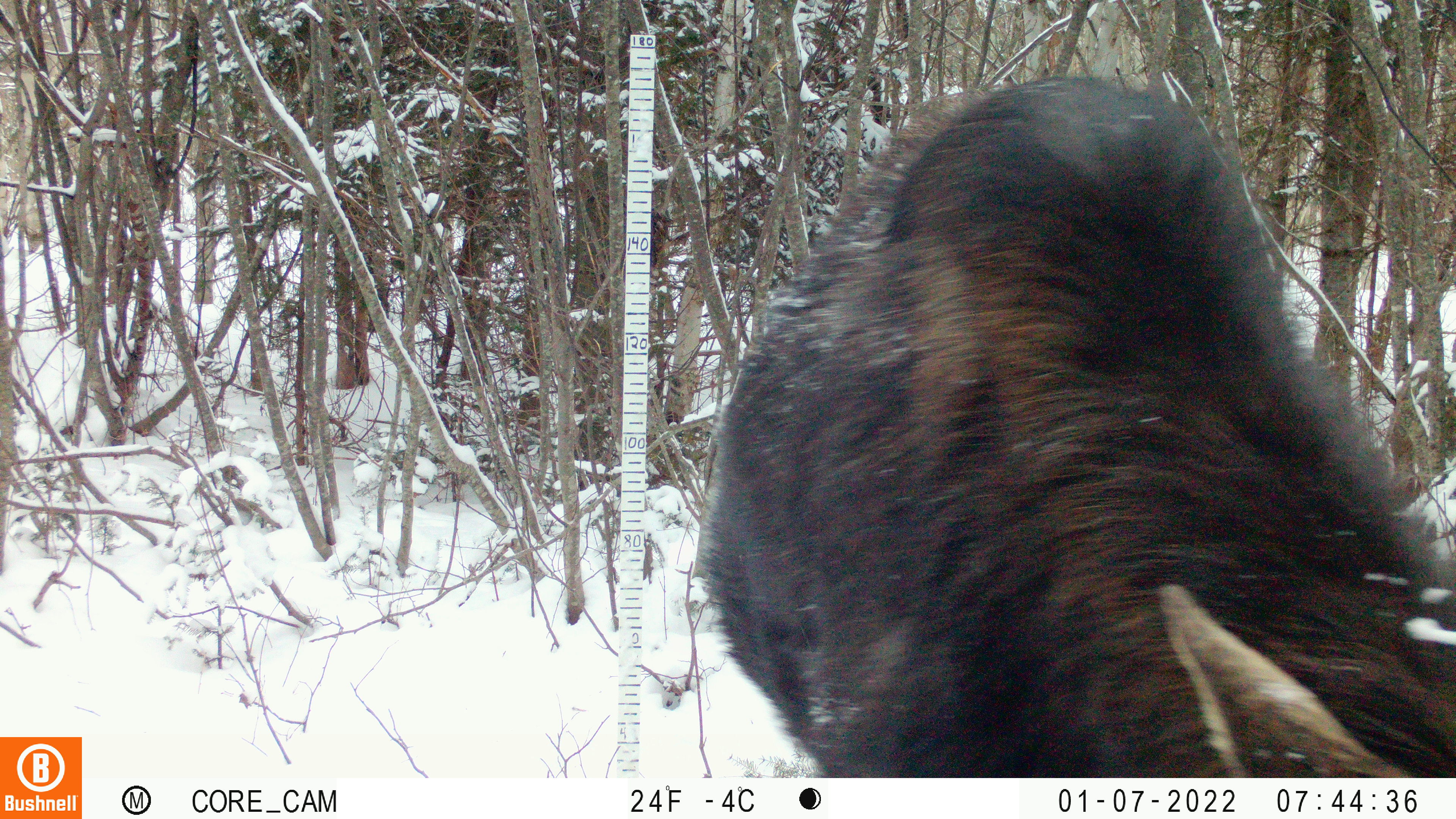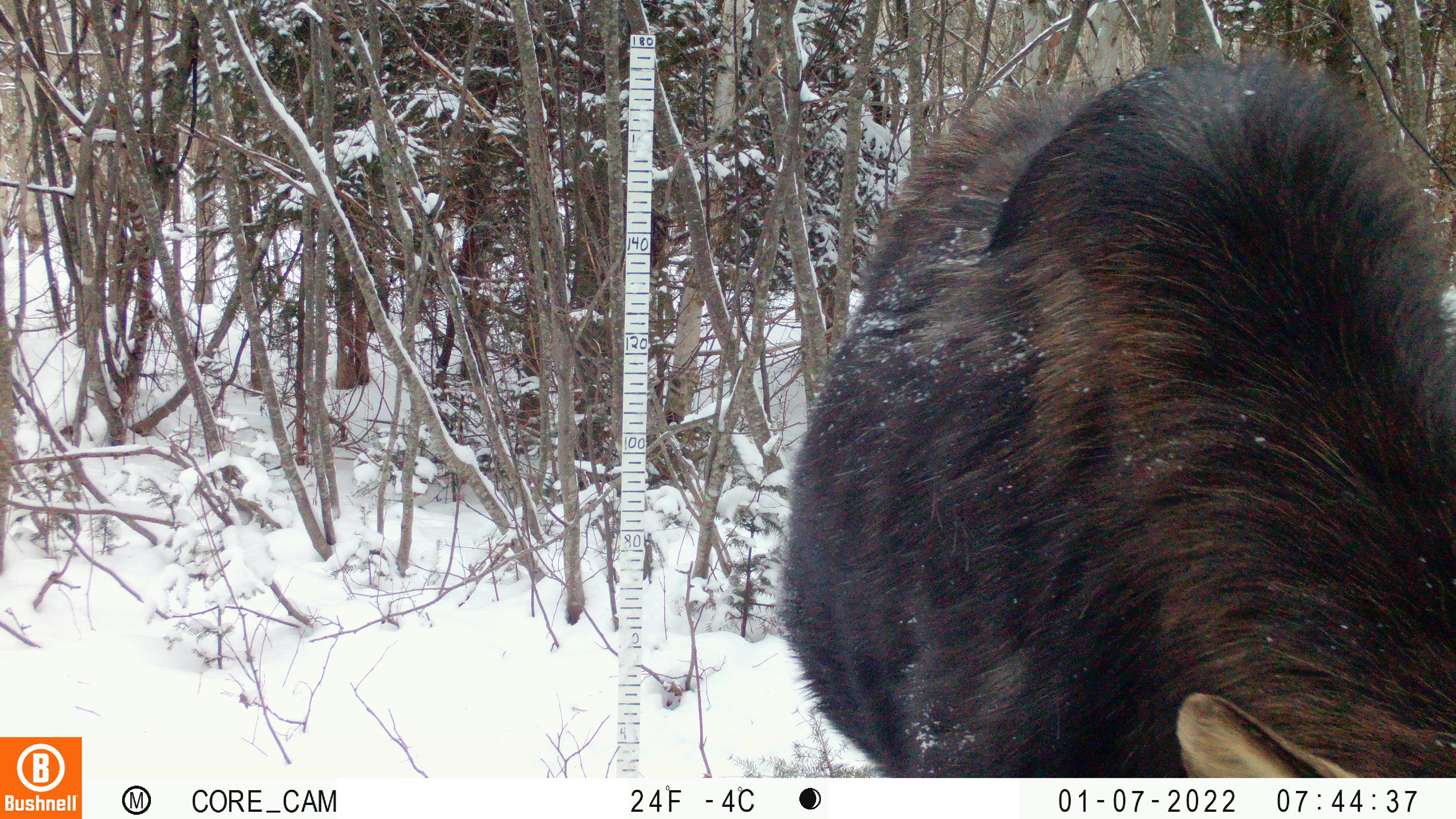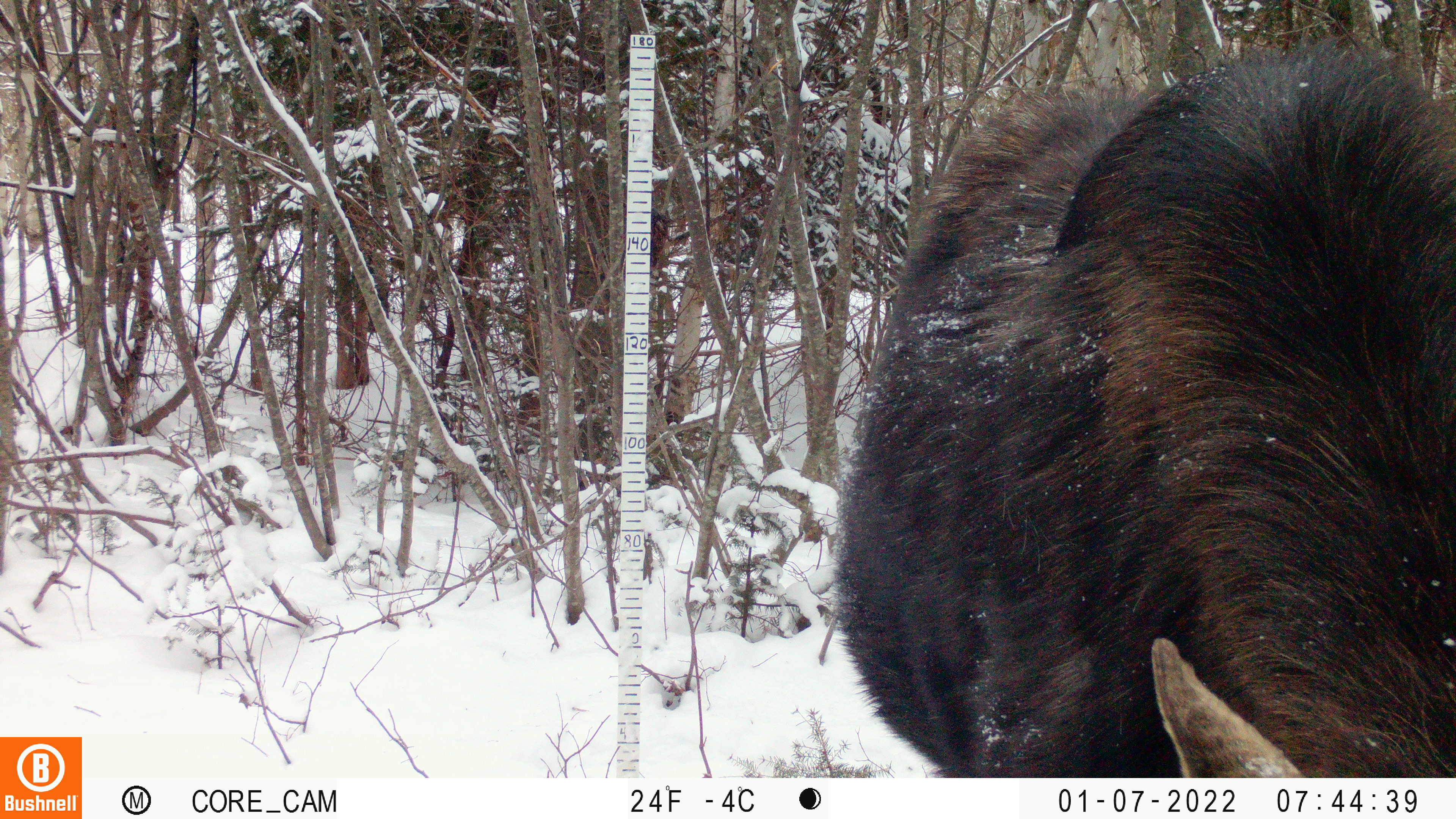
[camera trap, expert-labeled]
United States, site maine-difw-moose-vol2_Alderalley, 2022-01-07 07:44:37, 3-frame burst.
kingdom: Animalia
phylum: Chordata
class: Mammalia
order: Artiodactyla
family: Cervidae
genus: Alces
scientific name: Alces alces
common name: moose